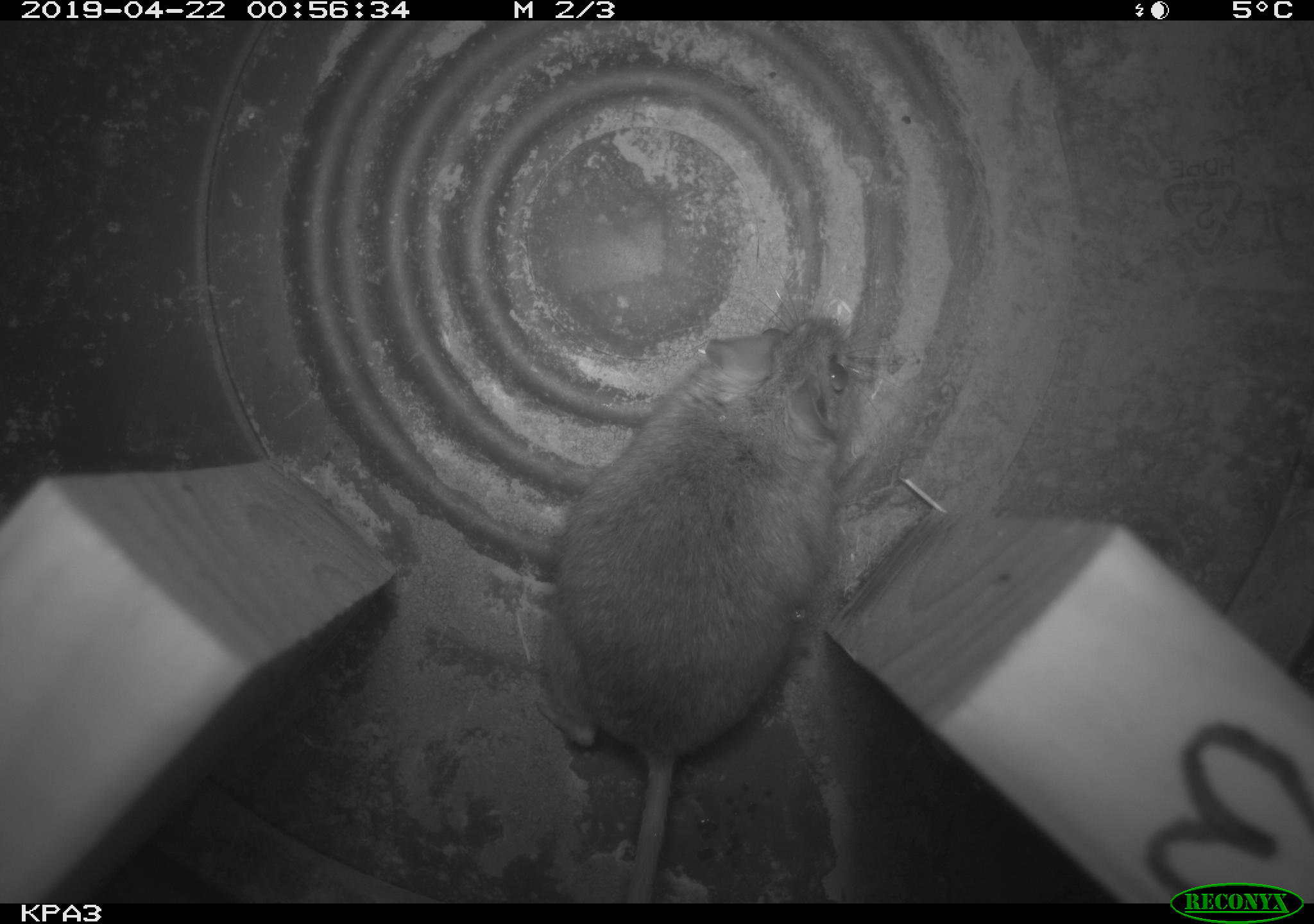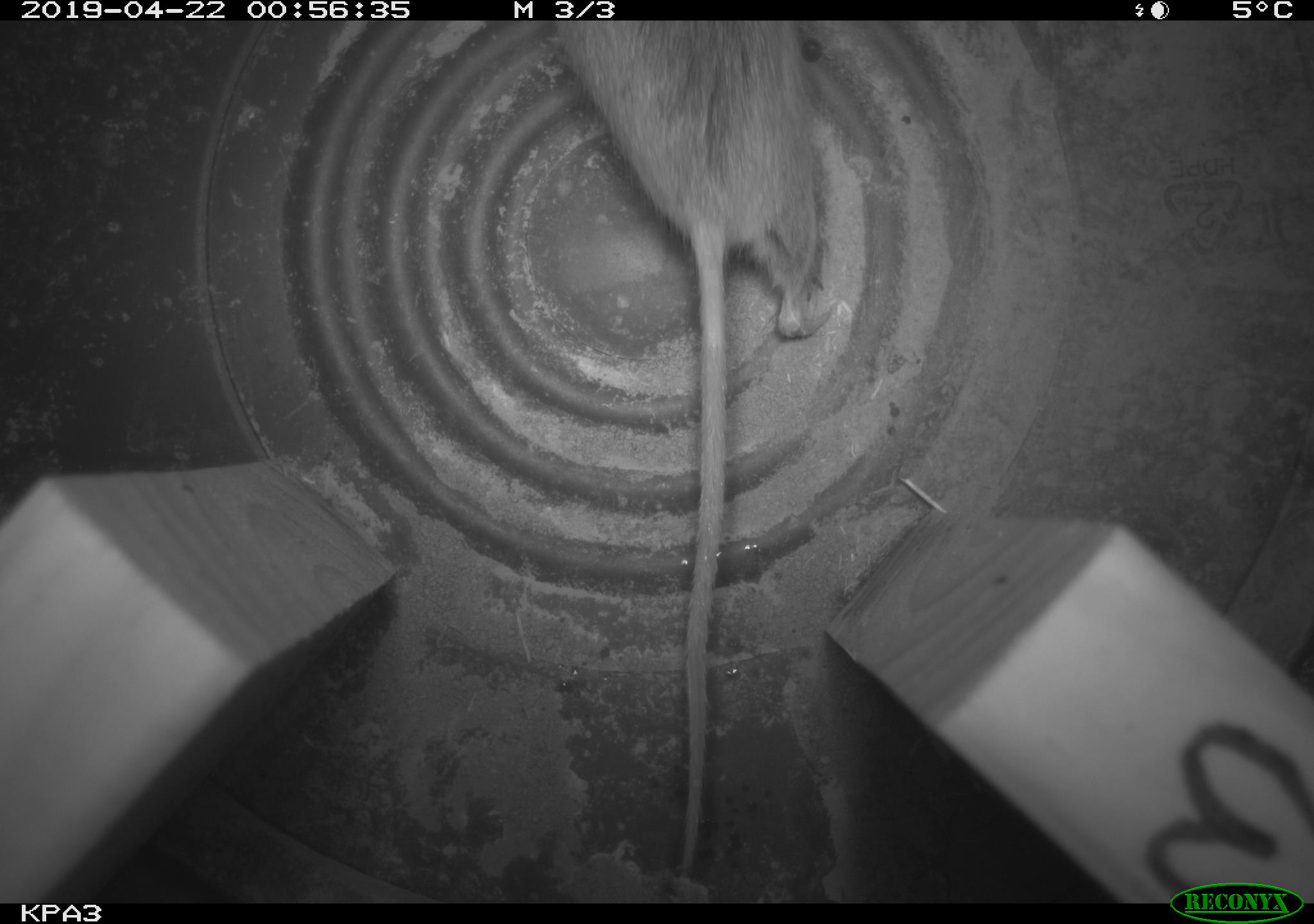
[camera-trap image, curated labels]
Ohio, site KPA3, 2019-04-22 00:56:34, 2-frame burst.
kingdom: Animalia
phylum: Chordata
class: Mammalia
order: Rodentia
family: Cricetidae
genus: Peromyscus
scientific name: Peromyscus leucopus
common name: white-footed mouse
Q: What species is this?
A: White-footed mouse (Peromyscus leucopus).